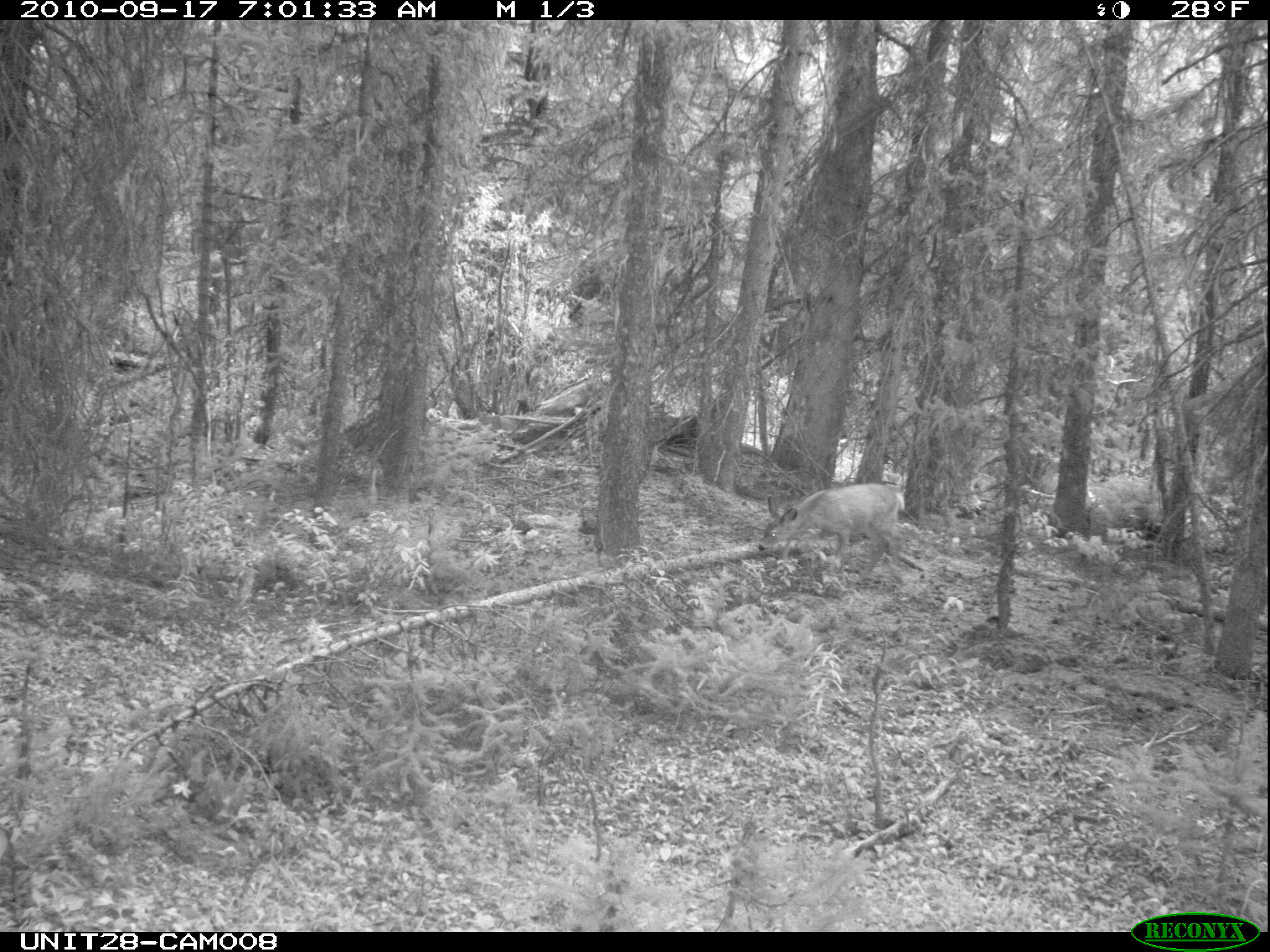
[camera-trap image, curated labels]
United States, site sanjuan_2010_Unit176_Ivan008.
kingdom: Animalia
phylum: Chordata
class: Mammalia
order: Artiodactyla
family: Cervidae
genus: Odocoileus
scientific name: Odocoileus hemionus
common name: mule deer